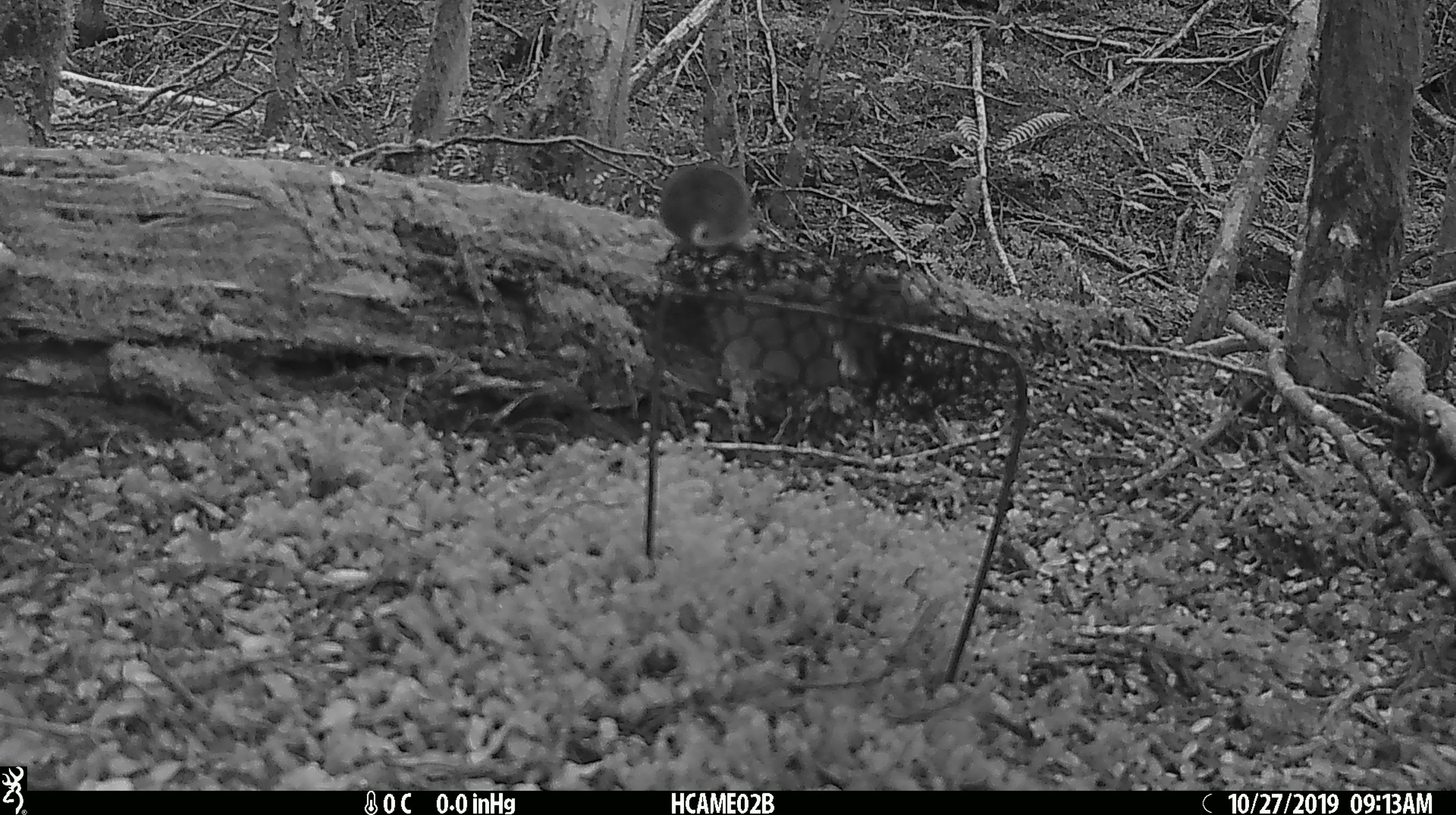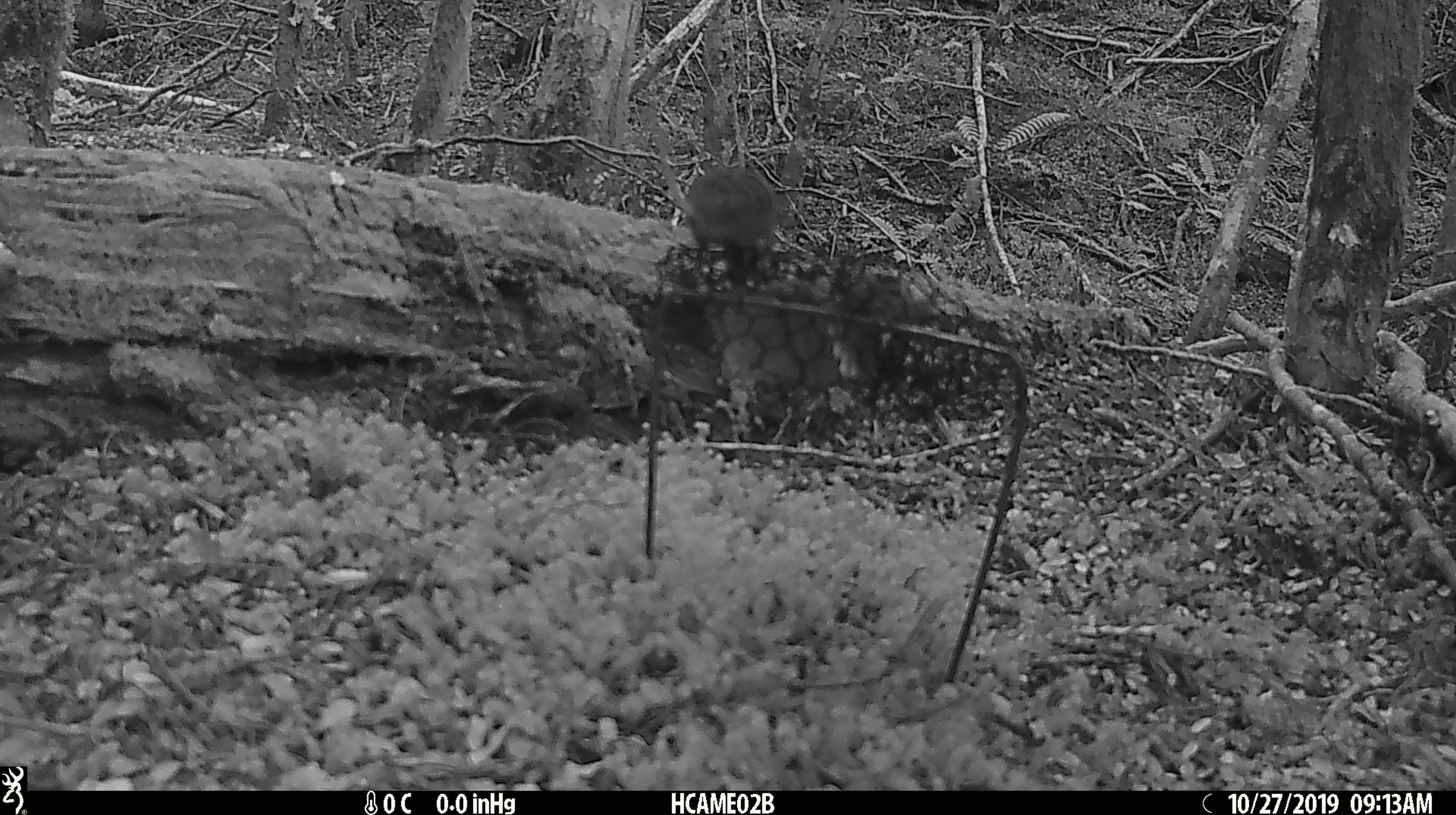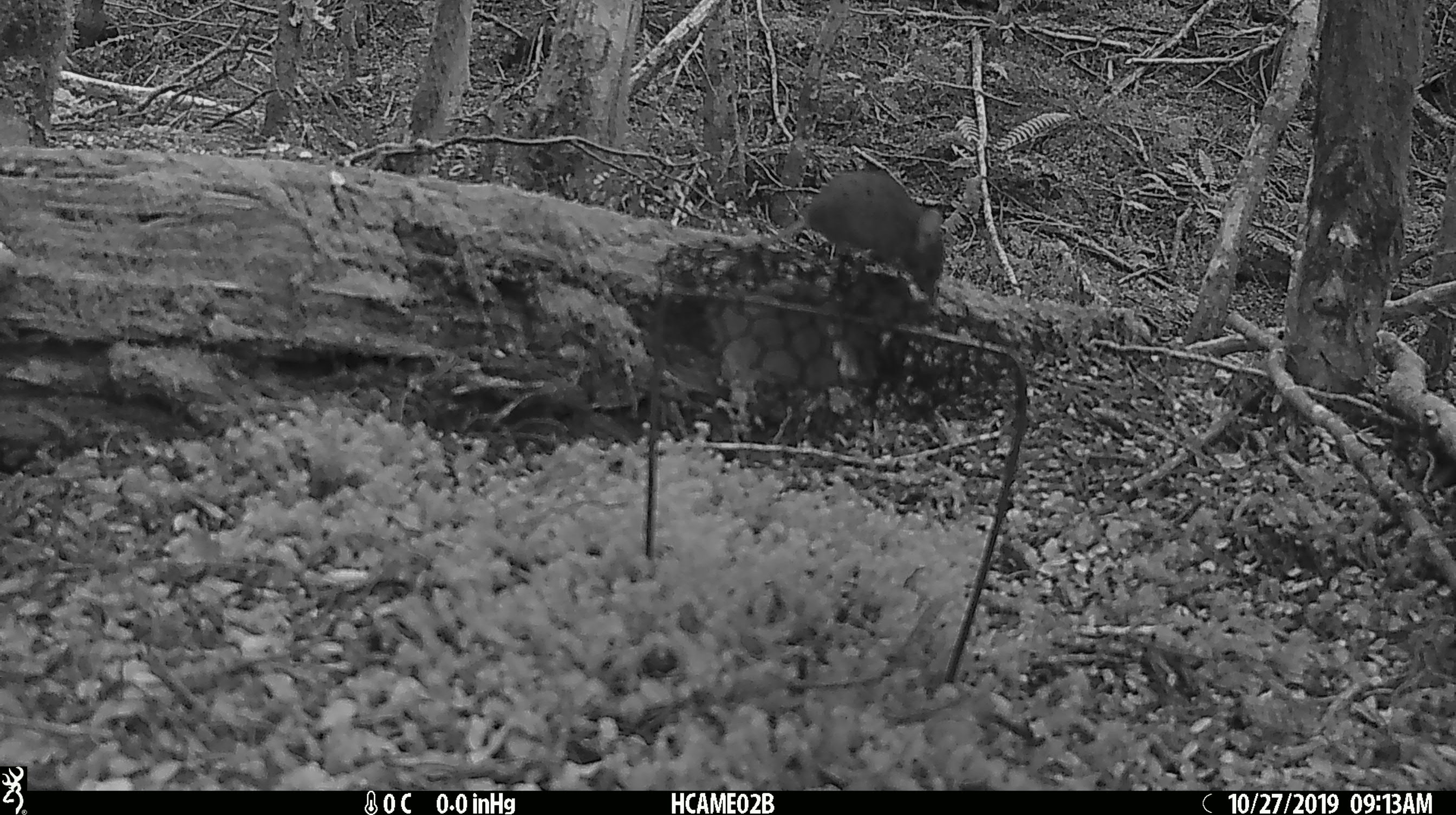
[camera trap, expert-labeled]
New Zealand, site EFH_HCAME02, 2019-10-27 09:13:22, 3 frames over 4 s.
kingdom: Animalia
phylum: Chordata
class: Mammalia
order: Rodentia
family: Muridae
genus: Mus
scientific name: Mus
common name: mouse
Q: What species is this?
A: Mouse (Mus).